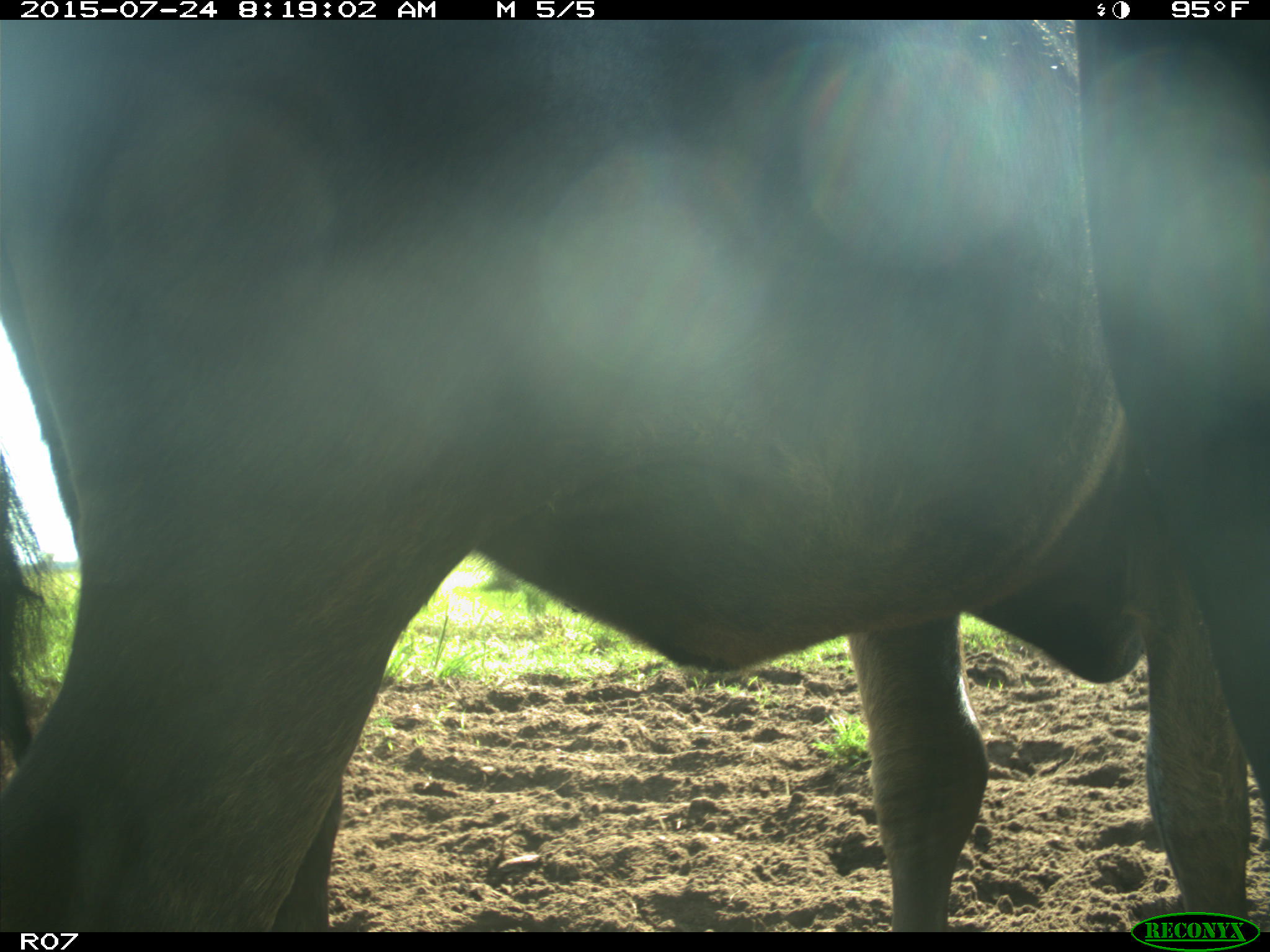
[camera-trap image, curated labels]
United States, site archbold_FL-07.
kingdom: Animalia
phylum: Chordata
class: Mammalia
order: Artiodactyla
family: Bovidae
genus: Bos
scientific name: Bos taurus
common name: domestic cow